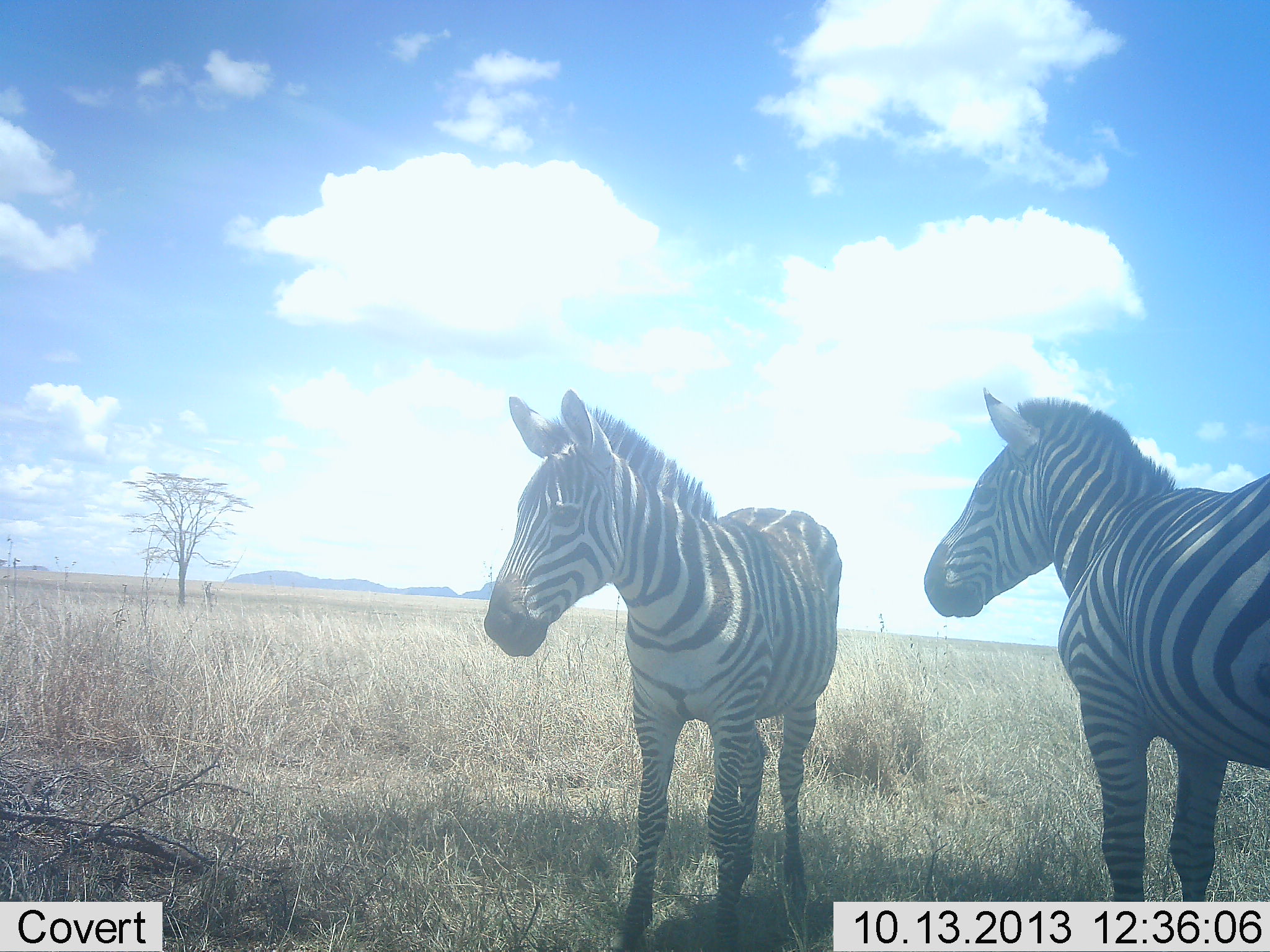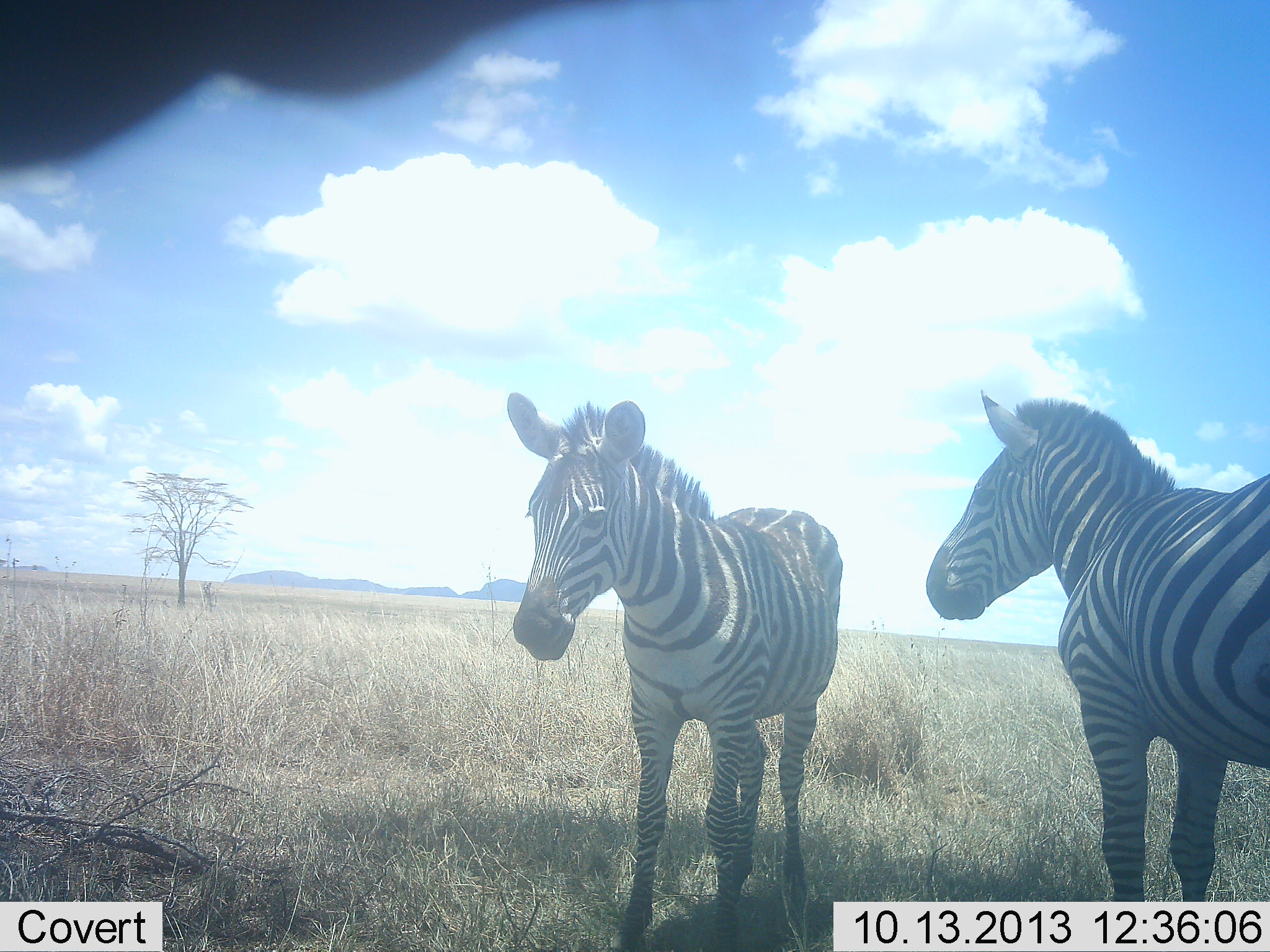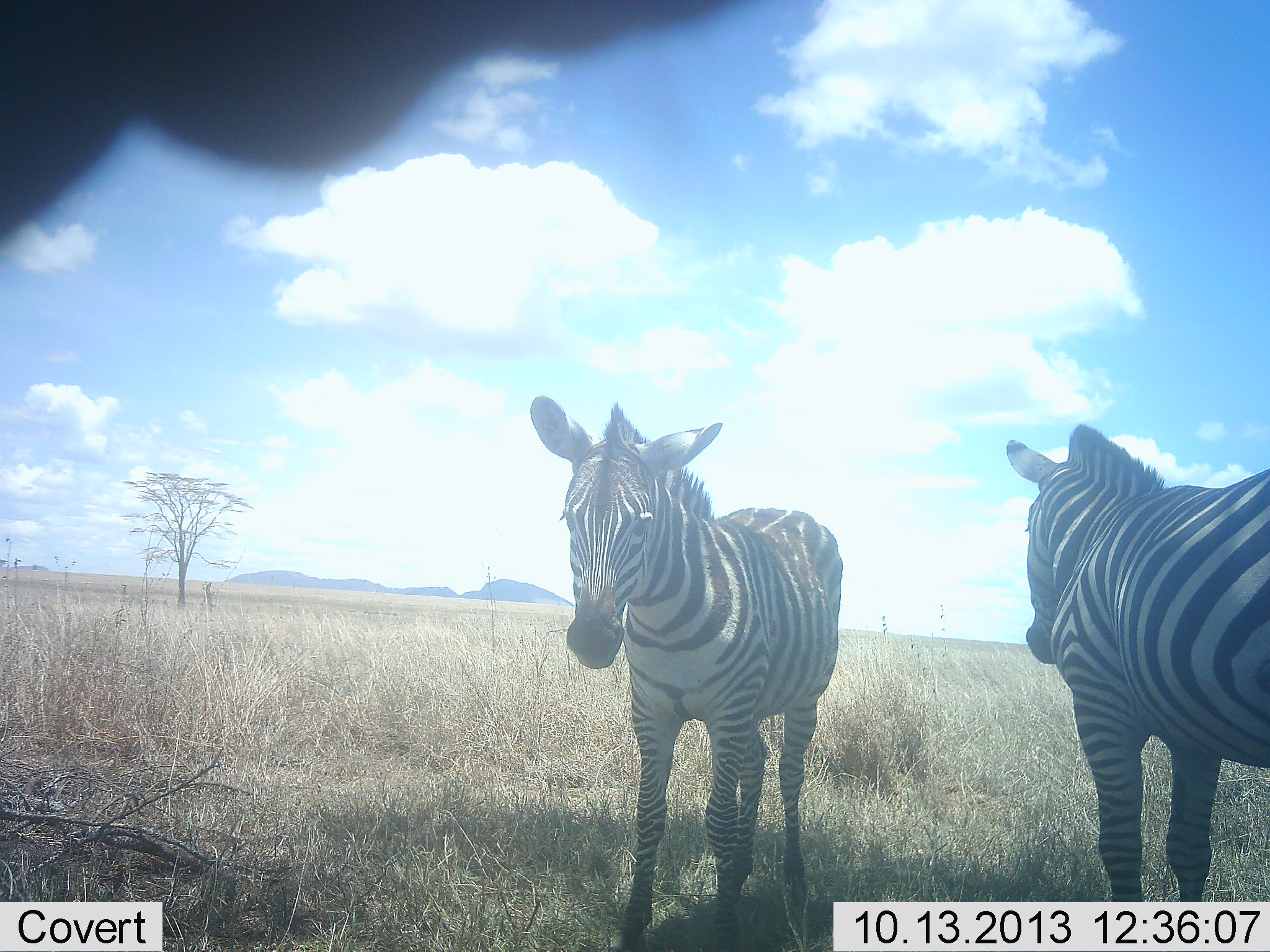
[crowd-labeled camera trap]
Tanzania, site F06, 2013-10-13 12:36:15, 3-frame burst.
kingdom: Animalia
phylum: Chordata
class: Mammalia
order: Perissodactyla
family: Equidae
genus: Equus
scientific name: Equus quagga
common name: plains zebra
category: zebra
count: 3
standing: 95%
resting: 0%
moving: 5%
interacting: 0%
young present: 5%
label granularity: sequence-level